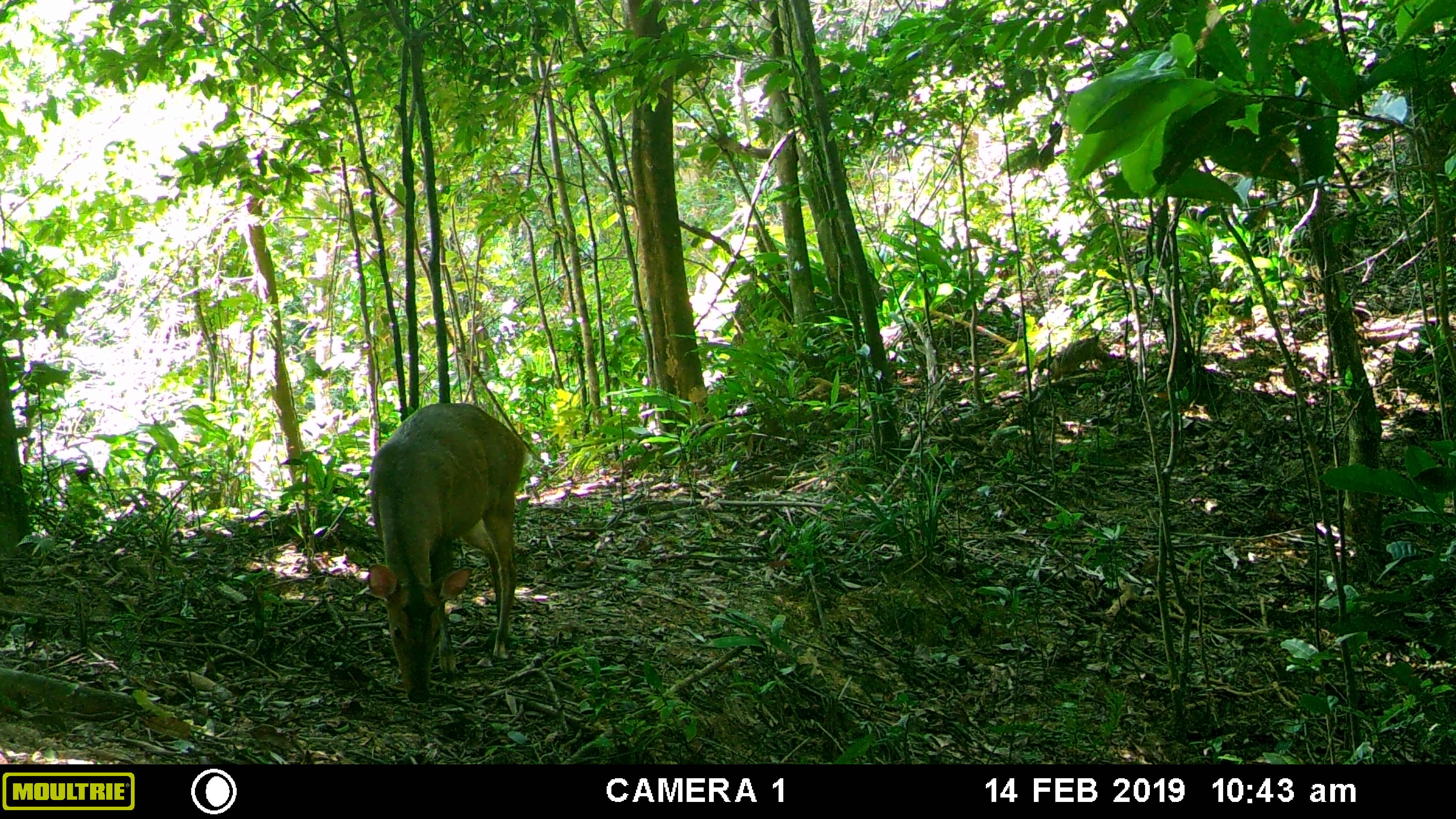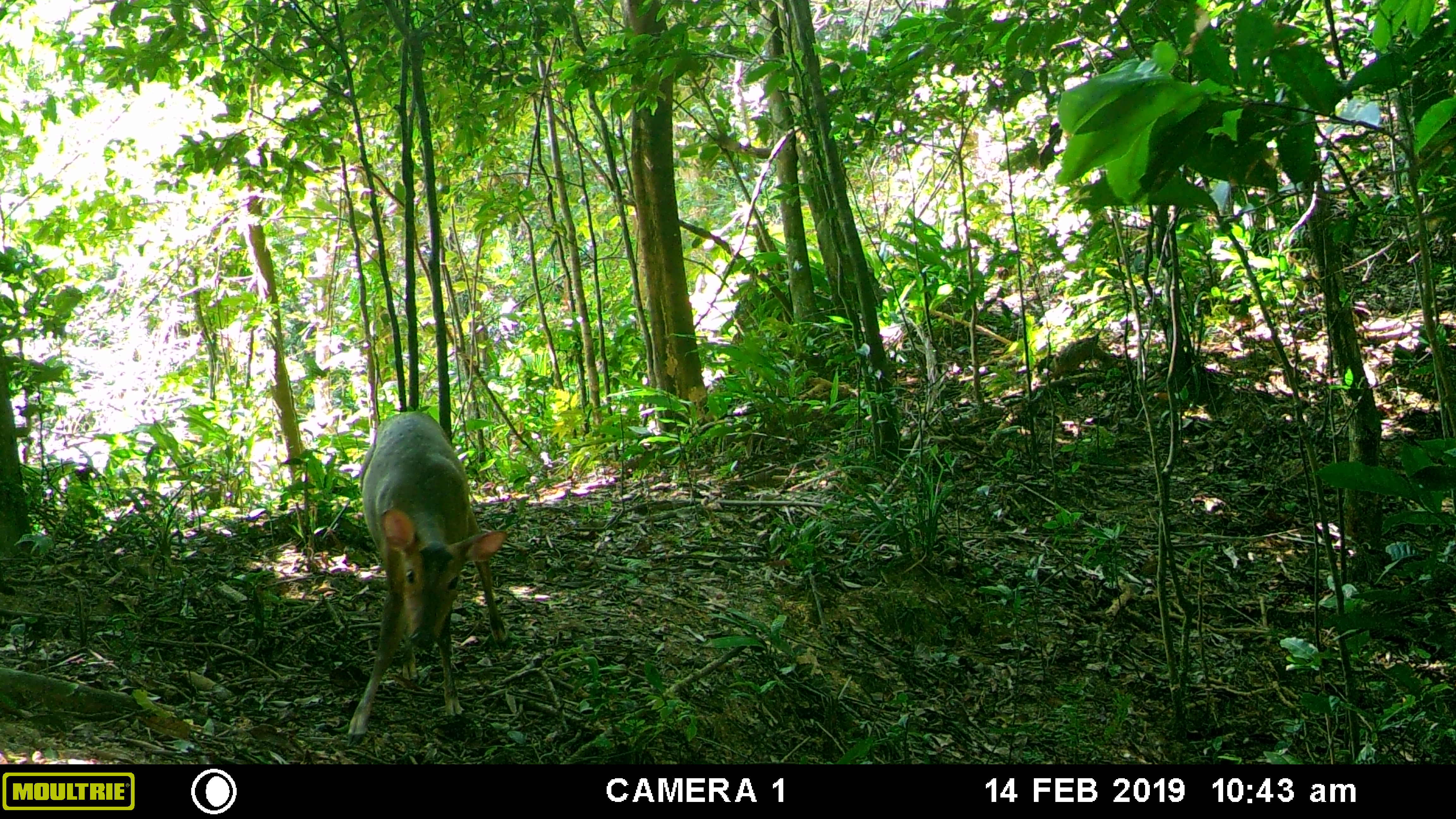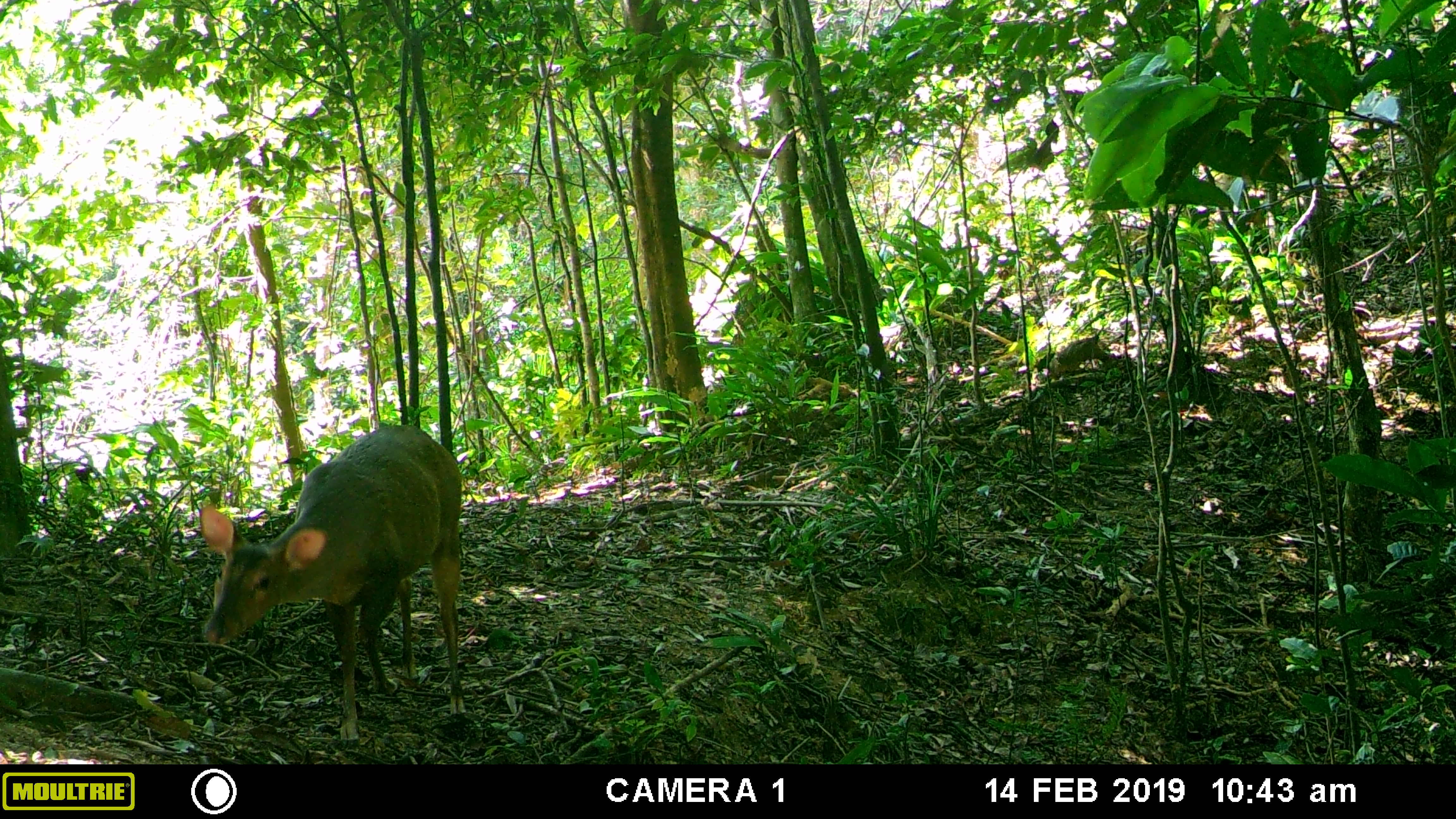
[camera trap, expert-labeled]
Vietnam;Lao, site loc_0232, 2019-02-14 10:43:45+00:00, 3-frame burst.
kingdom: Animalia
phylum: Chordata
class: Mammalia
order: Artiodactyla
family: Cervidae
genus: Muntiacus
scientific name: Muntiacus vuquangensis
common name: large-antlered muntjac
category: large antlered muntjac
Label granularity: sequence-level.